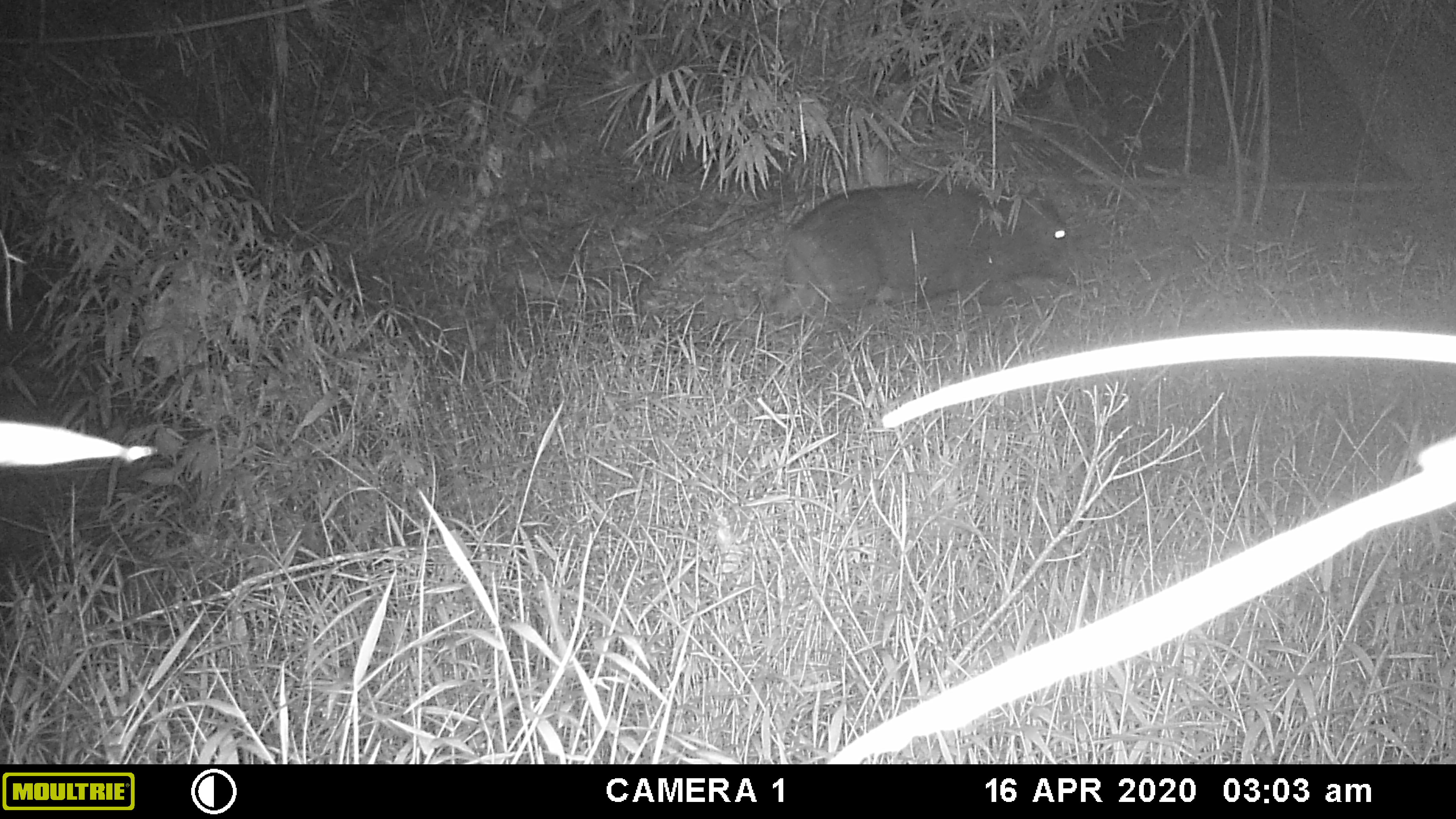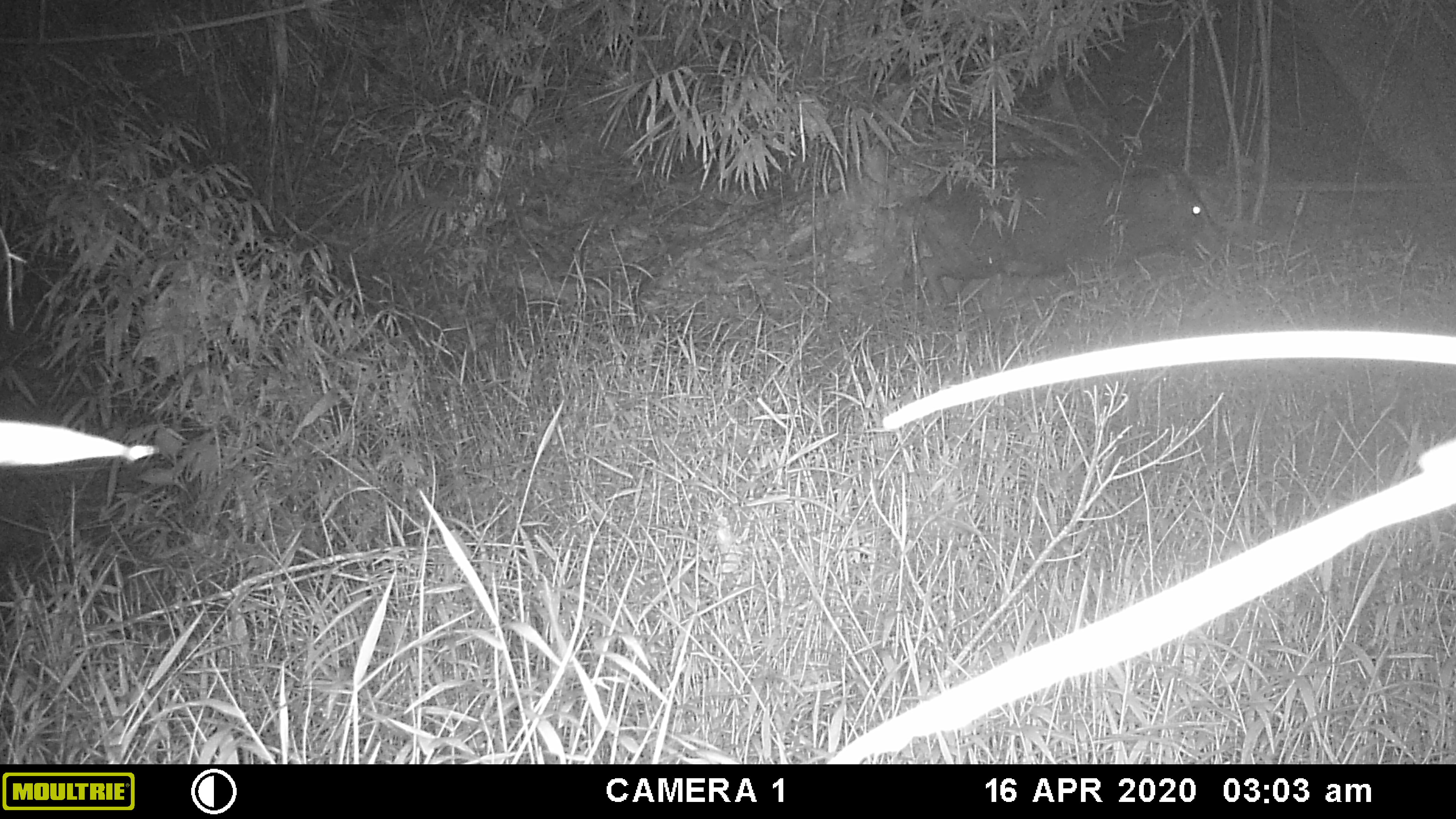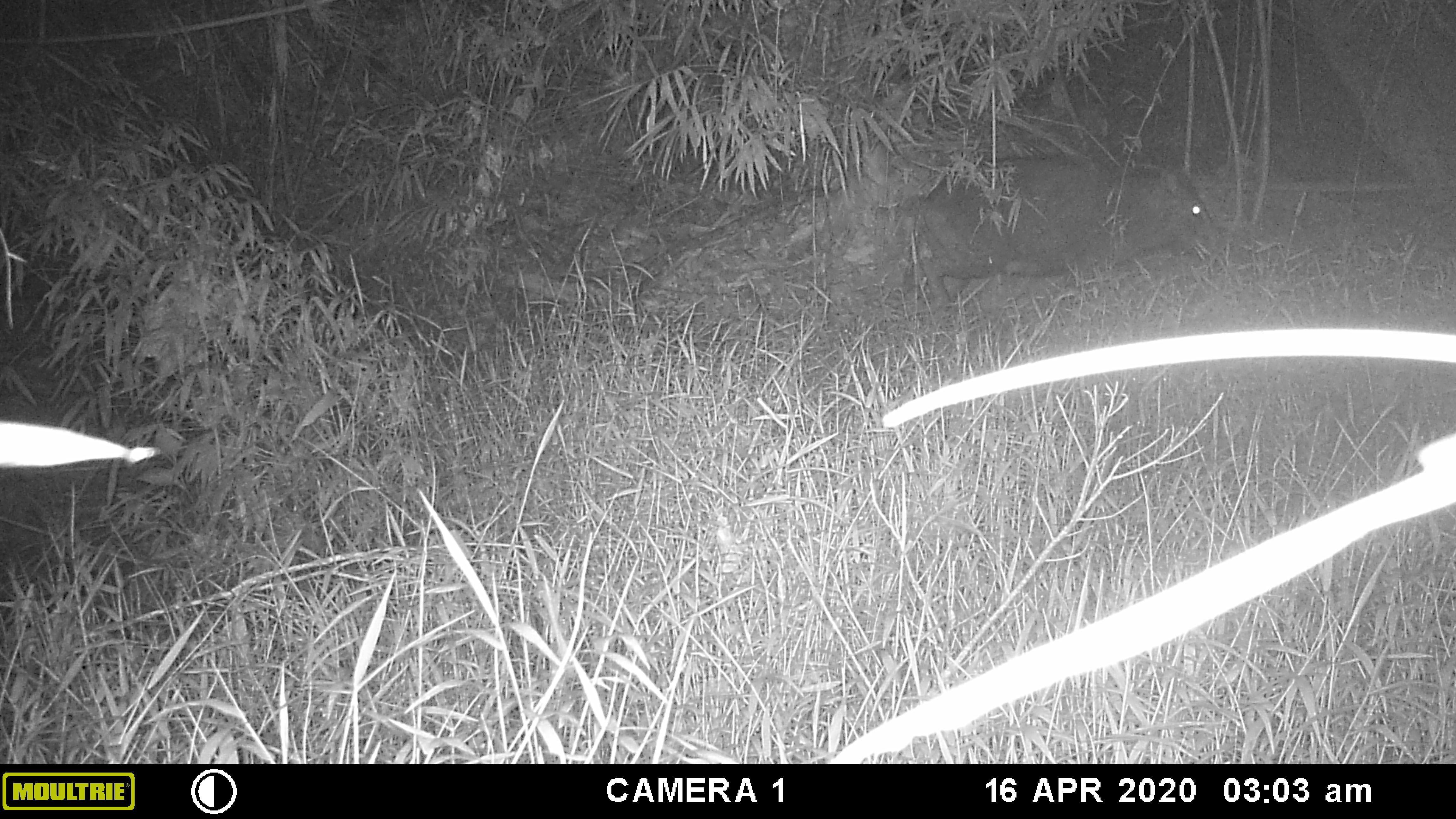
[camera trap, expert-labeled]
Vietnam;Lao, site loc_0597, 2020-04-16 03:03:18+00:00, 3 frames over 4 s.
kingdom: Animalia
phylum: Chordata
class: Mammalia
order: Artiodactyla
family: Suidae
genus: Sus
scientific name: Sus scrofa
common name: eurasian wild pig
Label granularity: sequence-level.